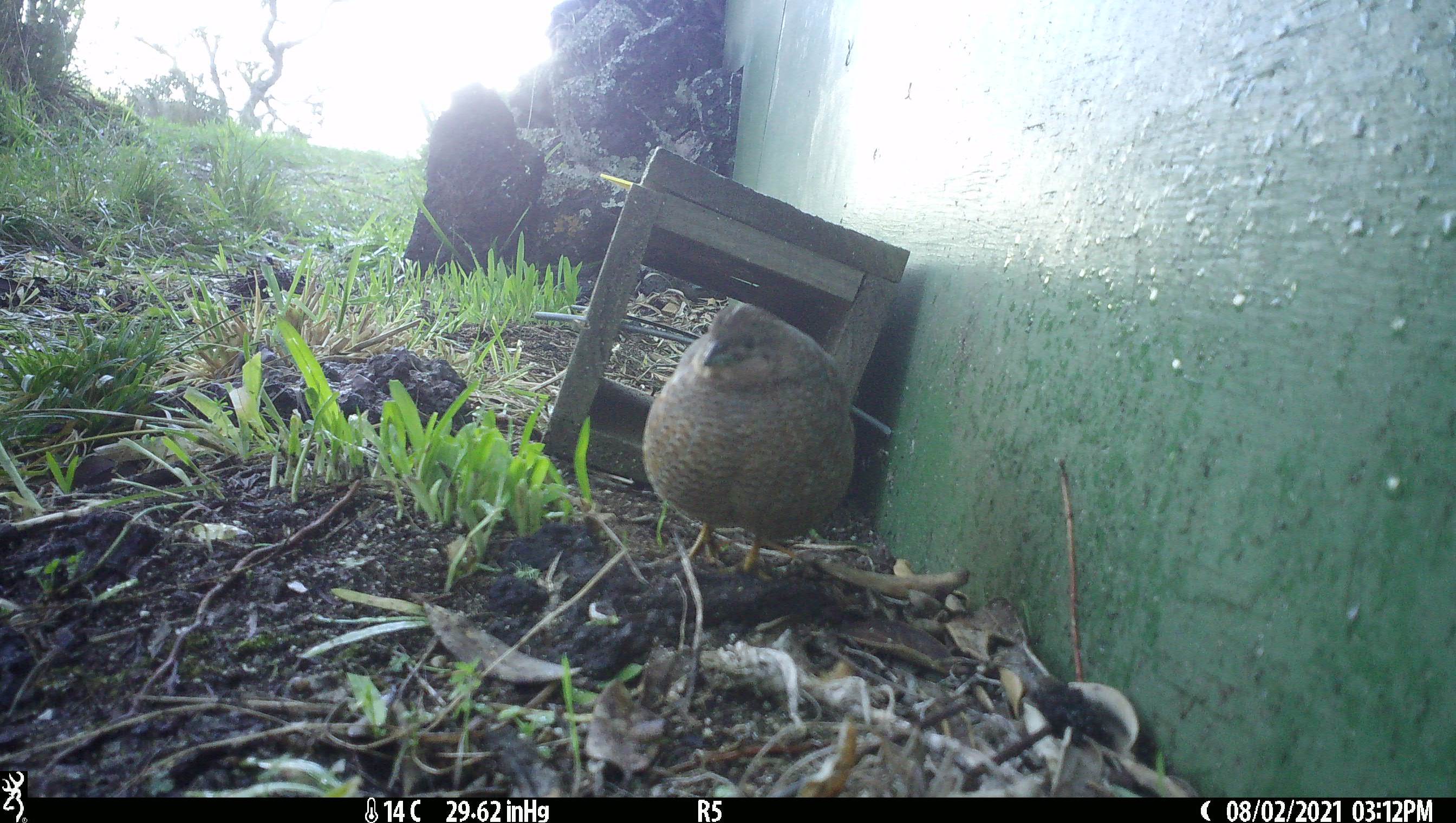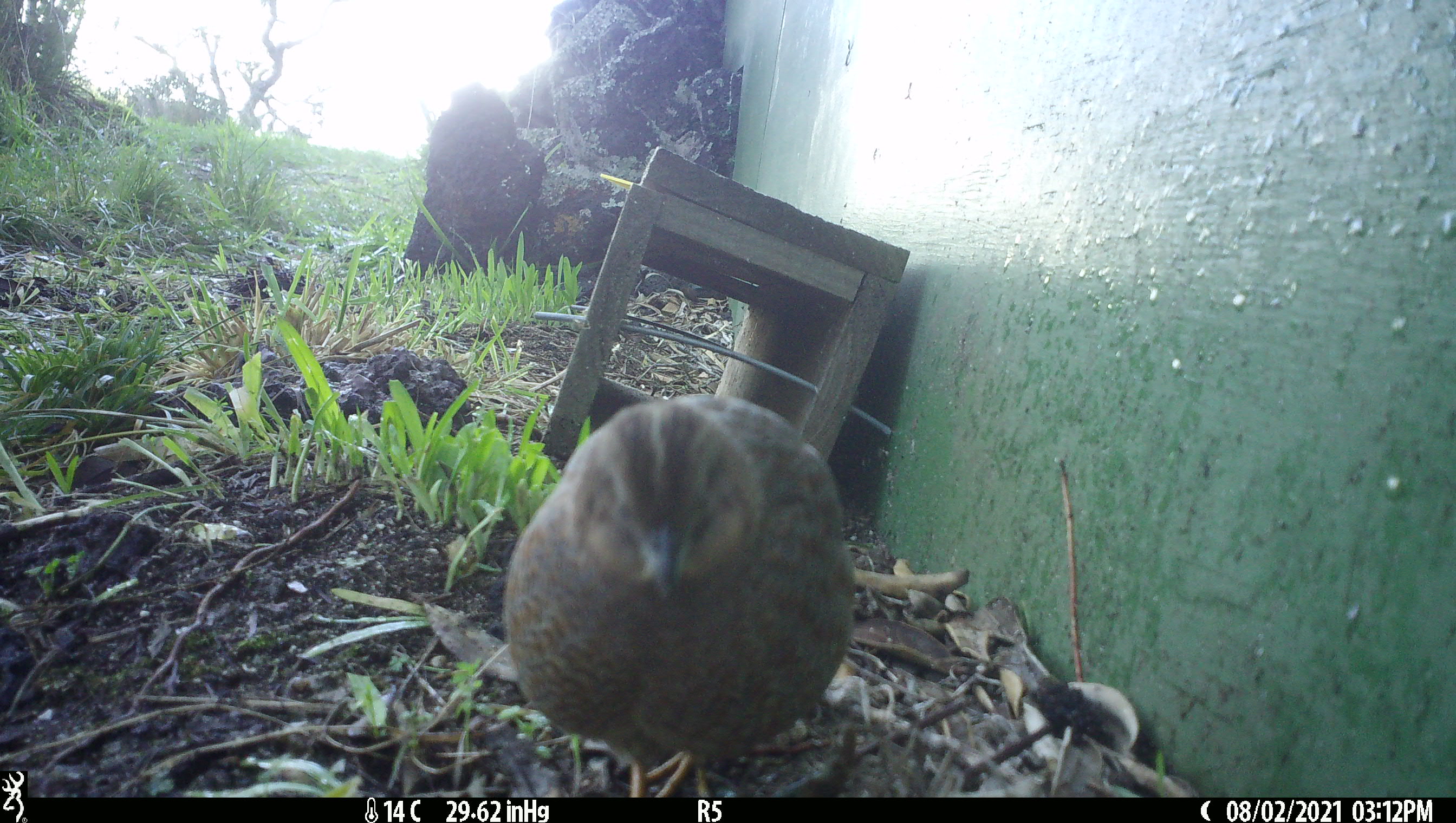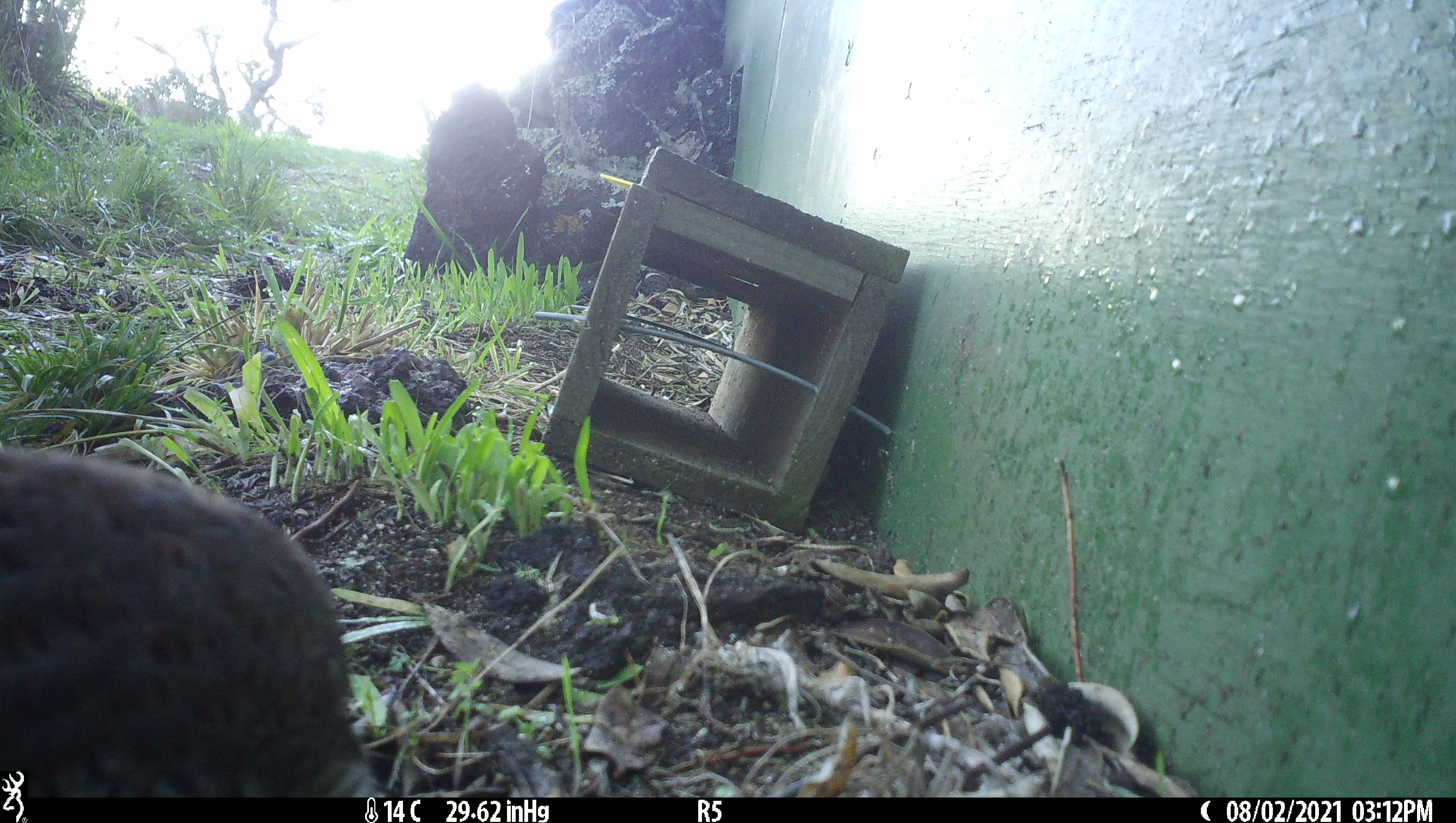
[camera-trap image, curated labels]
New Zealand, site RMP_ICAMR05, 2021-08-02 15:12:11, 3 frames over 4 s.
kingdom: Animalia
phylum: Chordata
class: Aves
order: Galliformes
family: Phasianidae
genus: Synoicus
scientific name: Synoicus ypsilophorus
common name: brown quail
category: quail brown